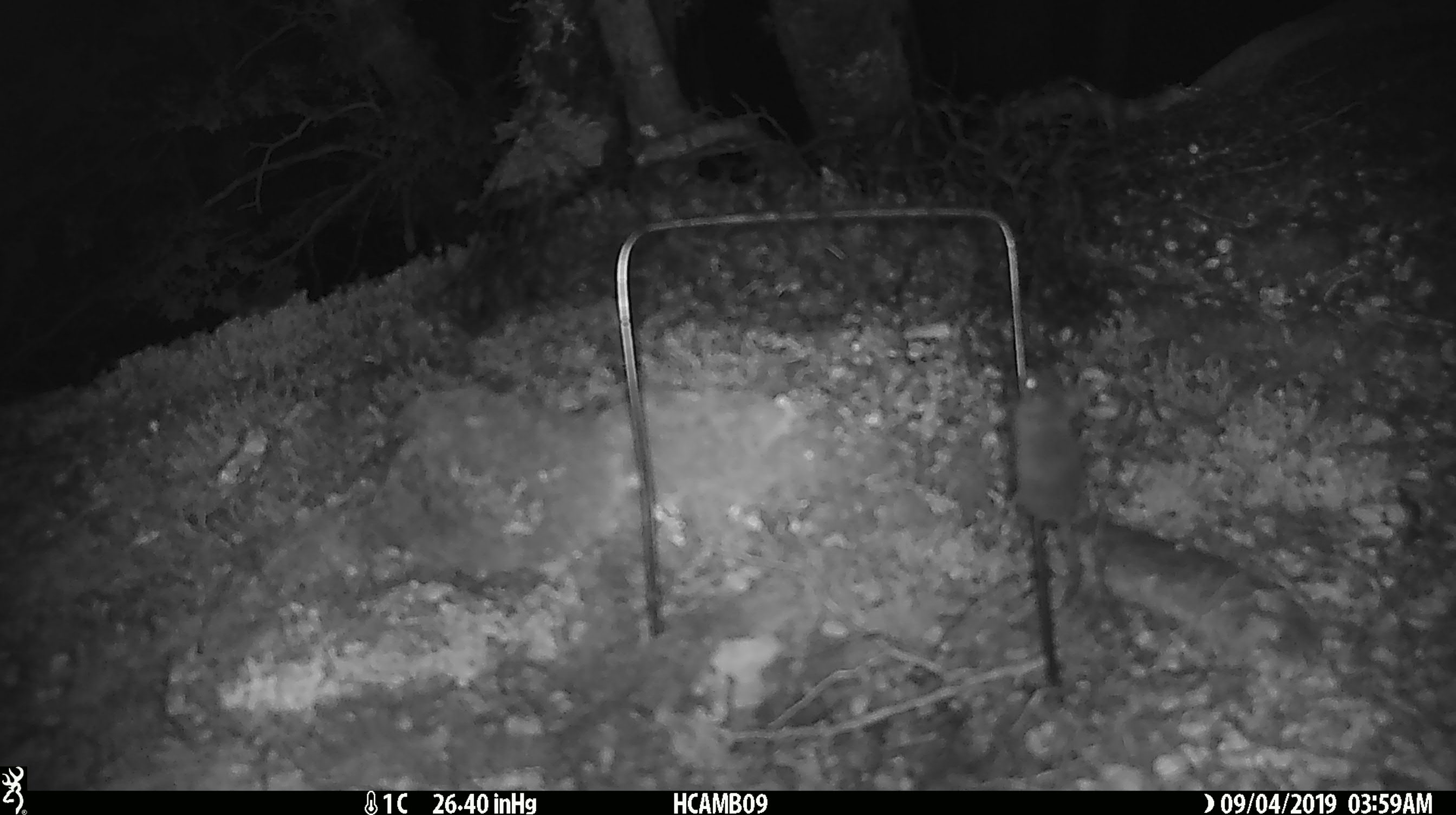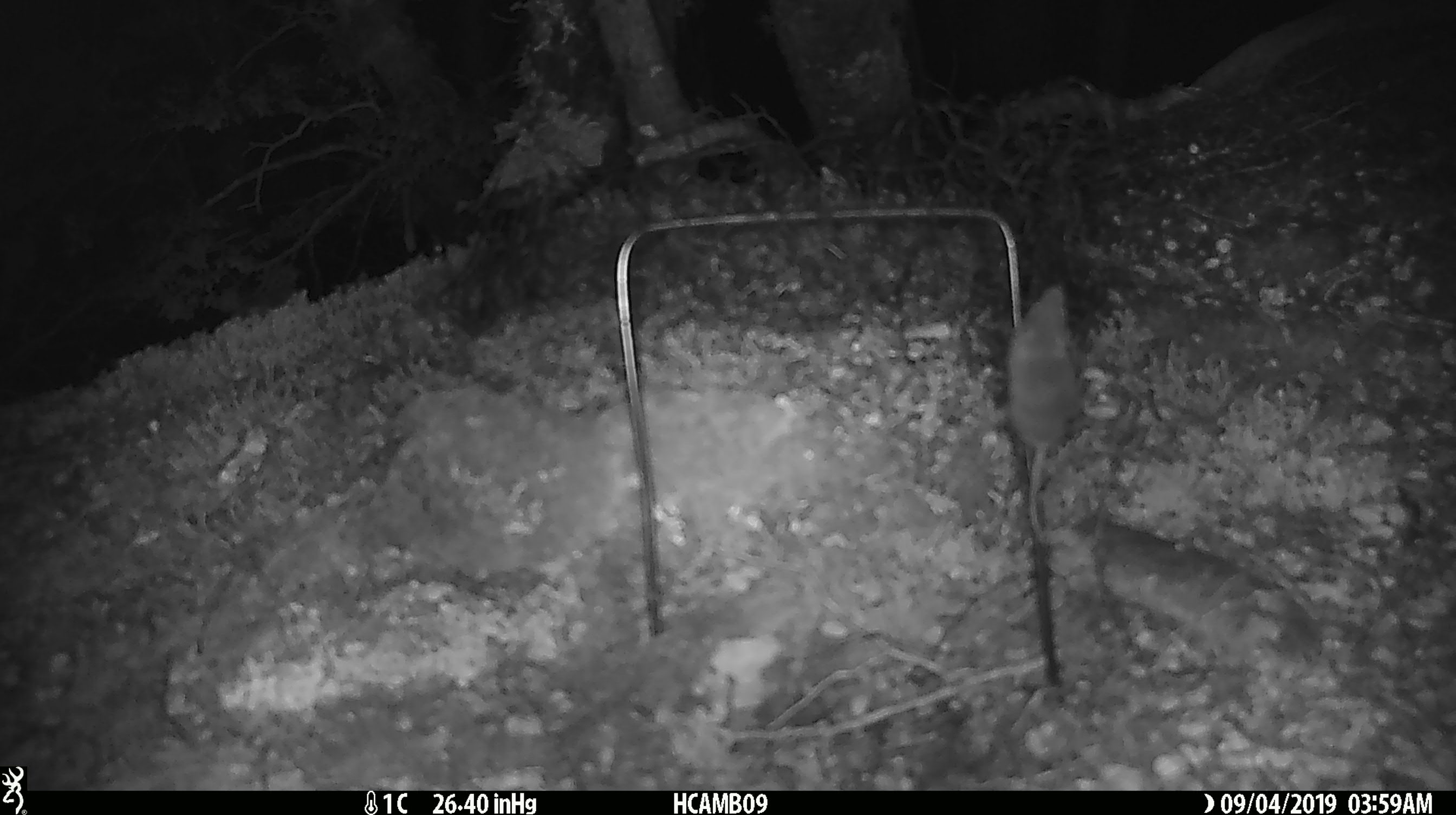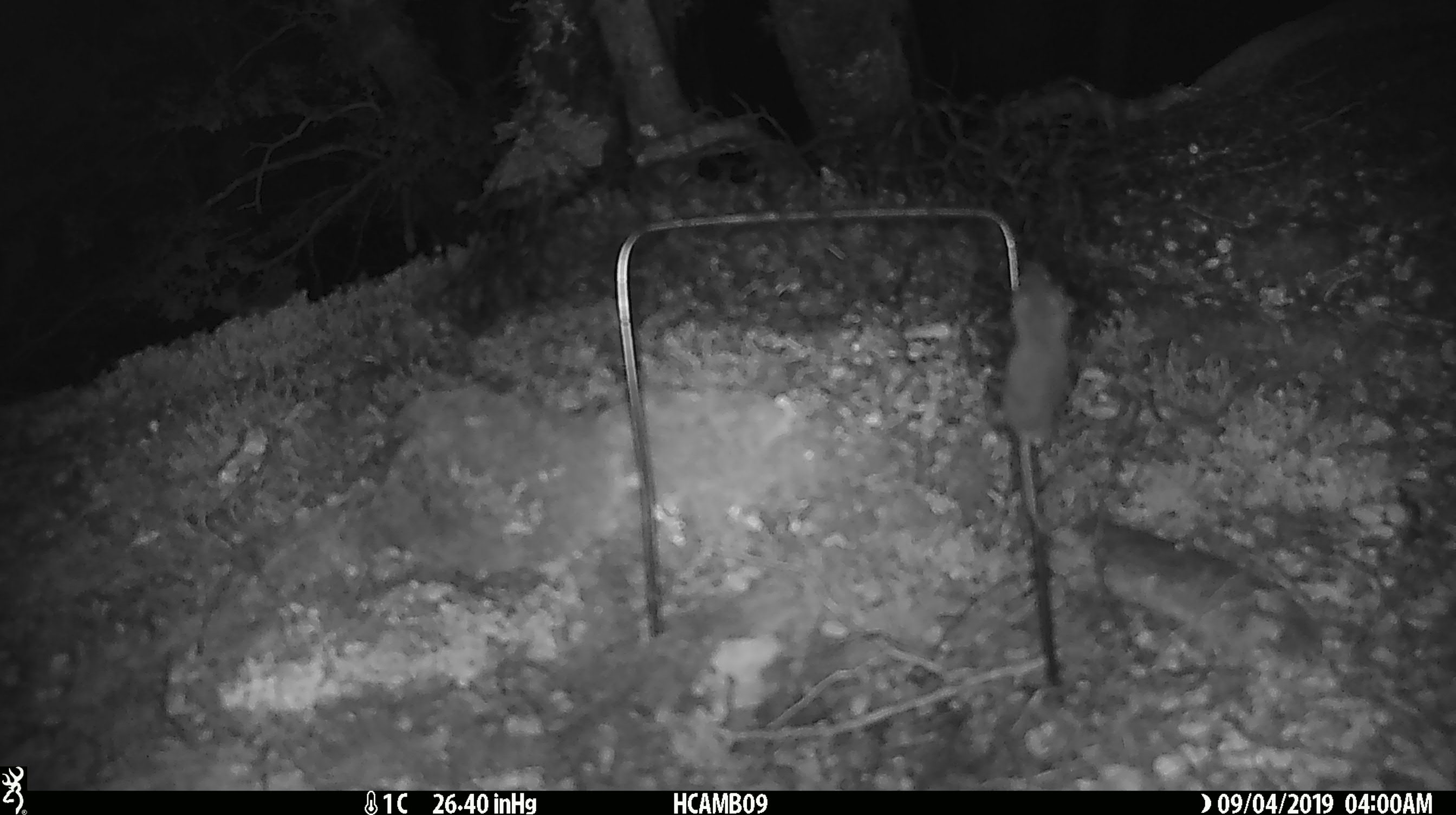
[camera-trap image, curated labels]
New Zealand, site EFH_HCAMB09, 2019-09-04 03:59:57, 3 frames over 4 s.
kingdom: Animalia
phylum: Chordata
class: Mammalia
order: Rodentia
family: Muridae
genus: Mus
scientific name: Mus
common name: mouse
Mouse (Mus).